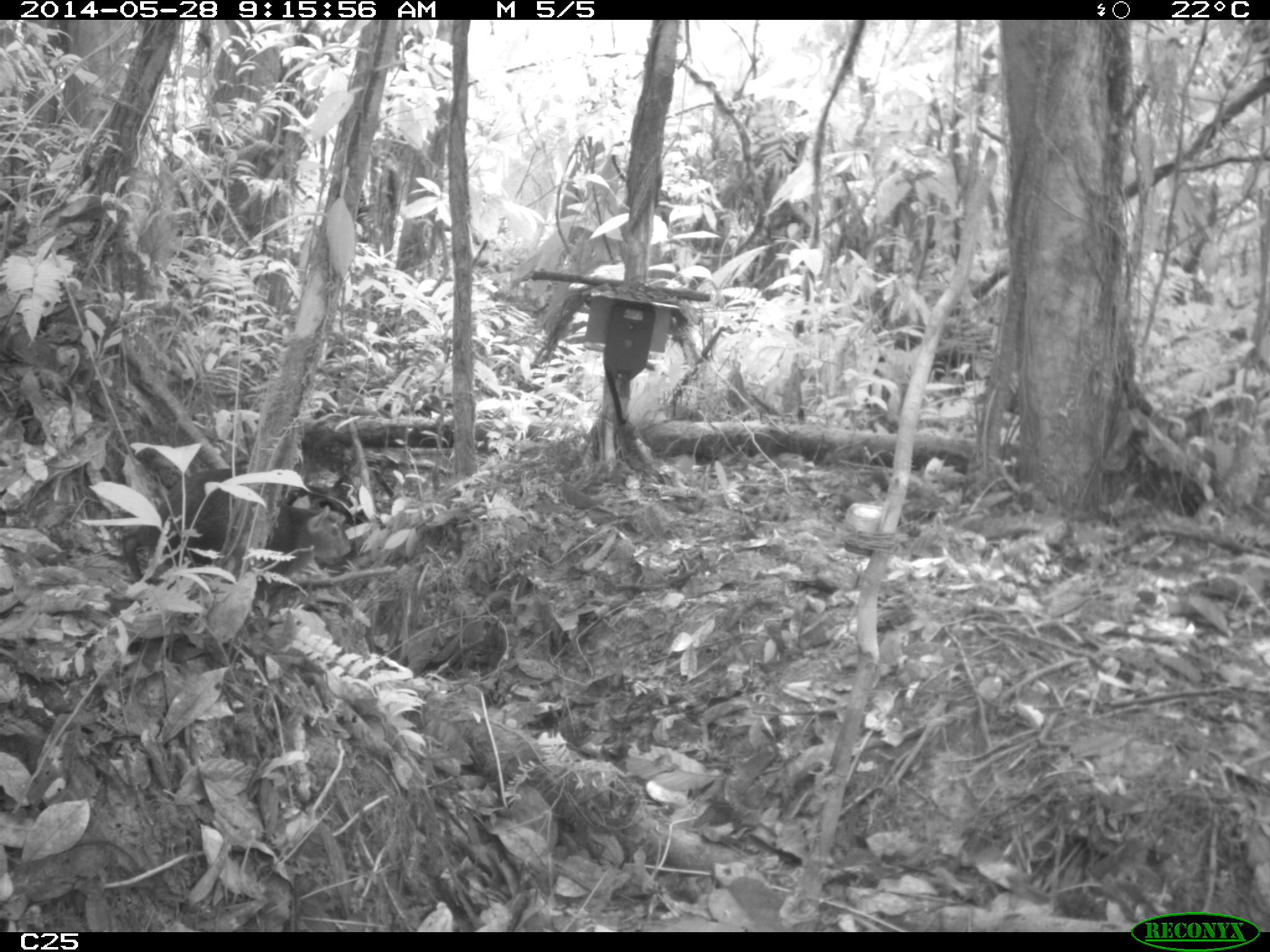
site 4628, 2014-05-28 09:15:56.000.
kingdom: Animalia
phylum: Chordata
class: Mammalia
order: Rodentia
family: Dasyproctidae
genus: Dasyprocta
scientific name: Dasyprocta leporina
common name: red-rumped agouti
Dasyprocta leporina (red-rumped agouti), count 1, age adult.